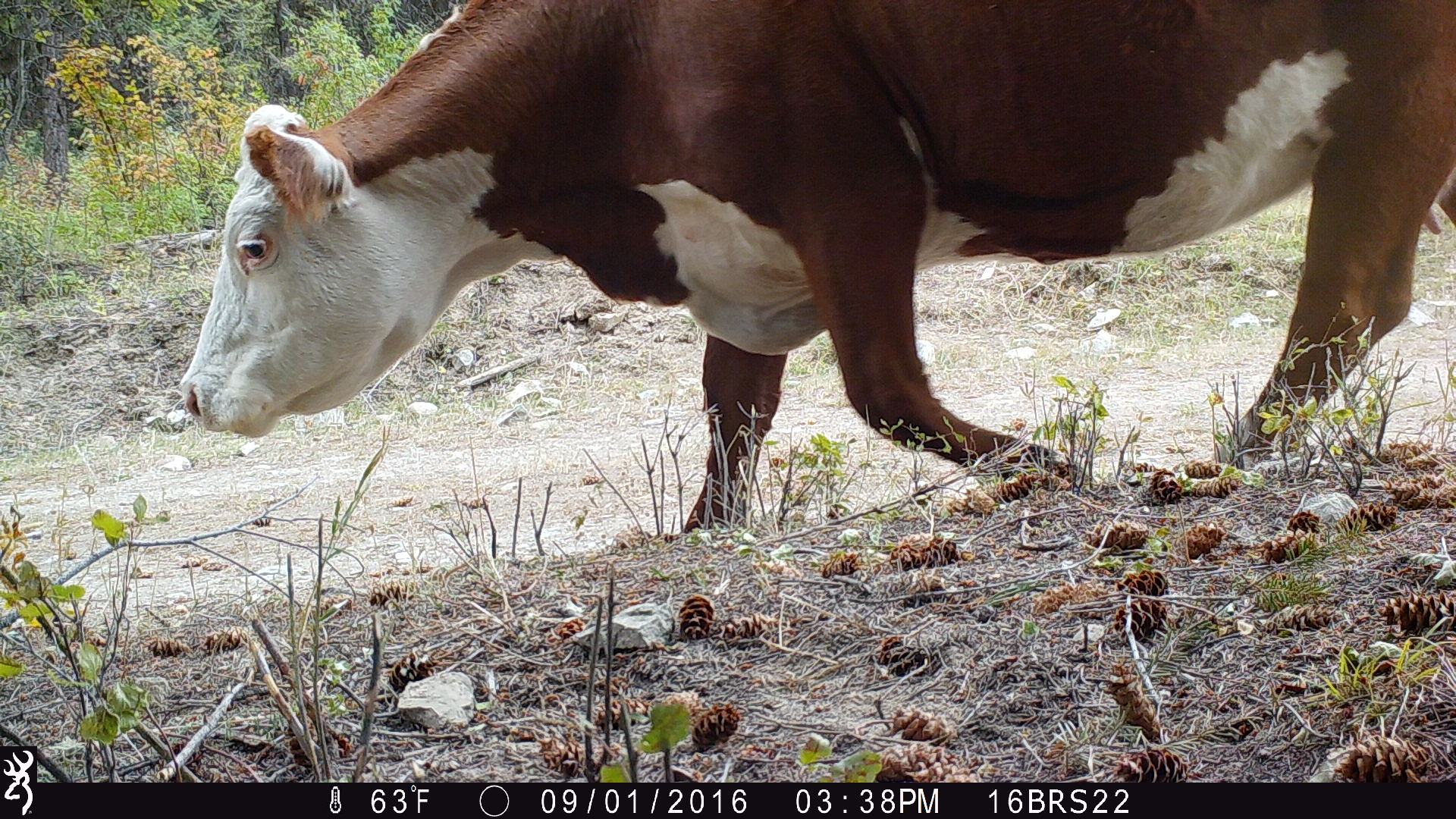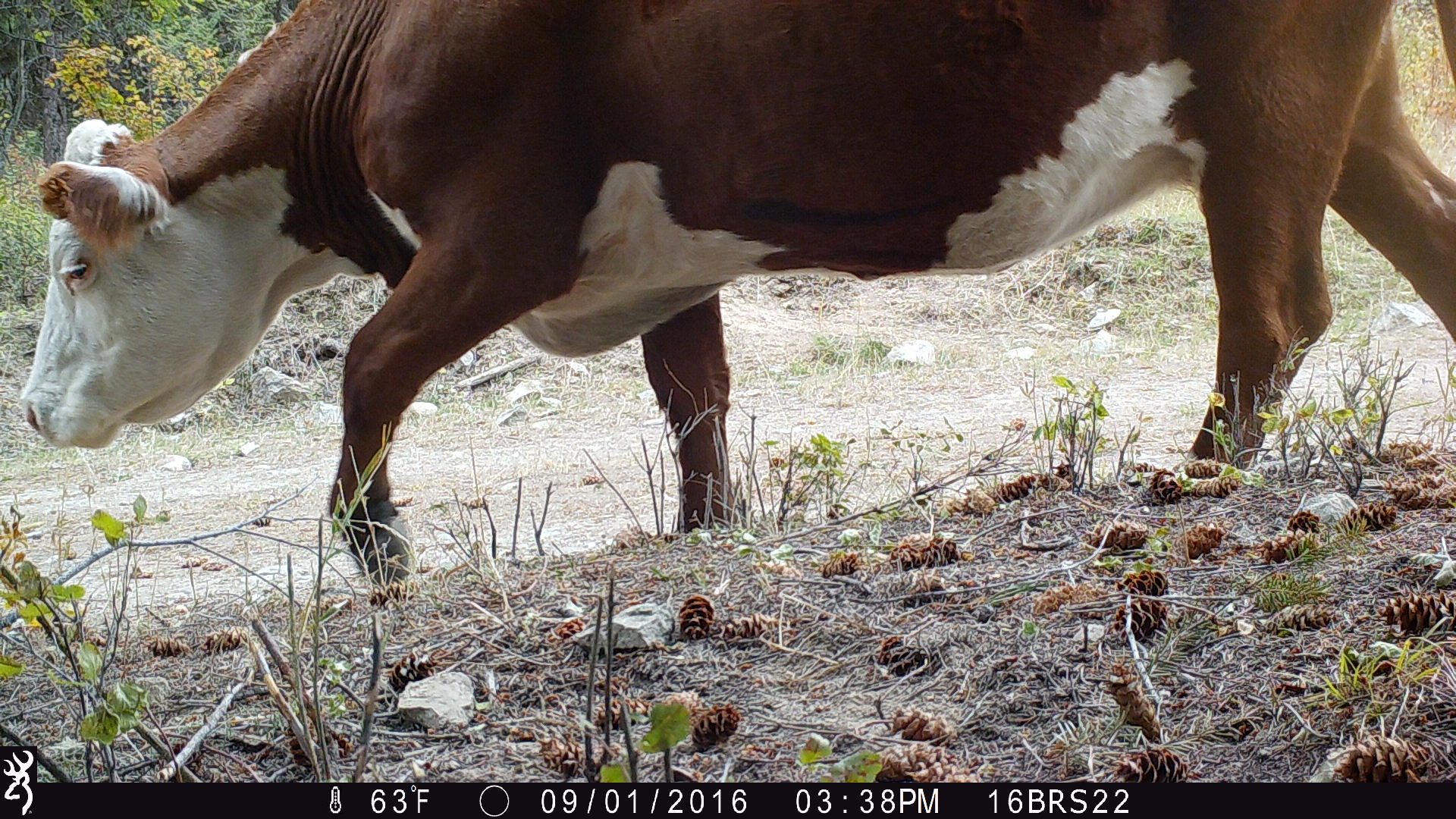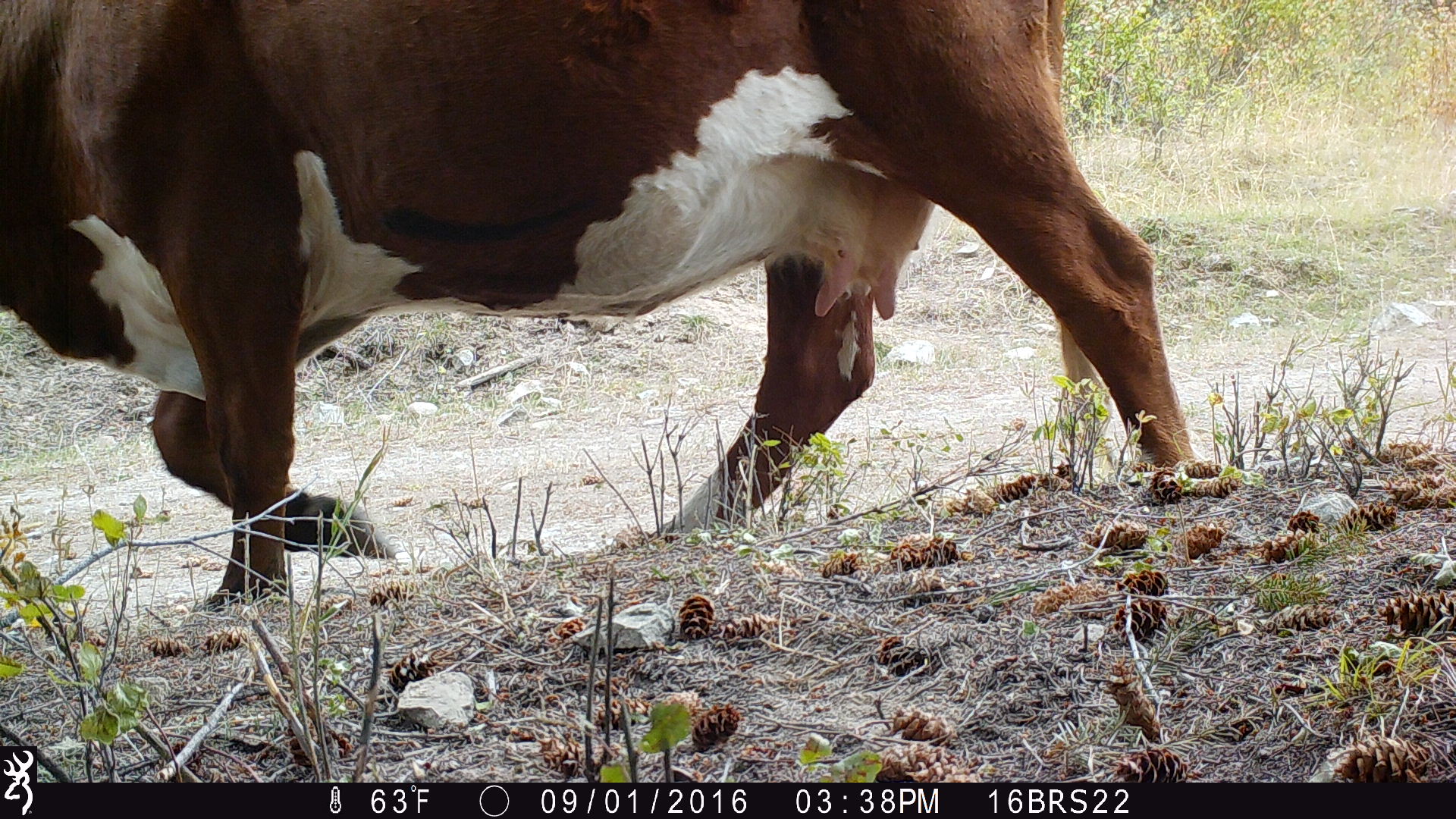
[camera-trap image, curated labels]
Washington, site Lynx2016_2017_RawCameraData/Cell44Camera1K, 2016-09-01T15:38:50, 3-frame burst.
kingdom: Animalia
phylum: Chordata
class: Mammalia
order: Artiodactyla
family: Bovidae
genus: Bos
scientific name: Bos taurus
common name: domestic cattle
Domestic cattle (Bos taurus). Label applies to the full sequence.